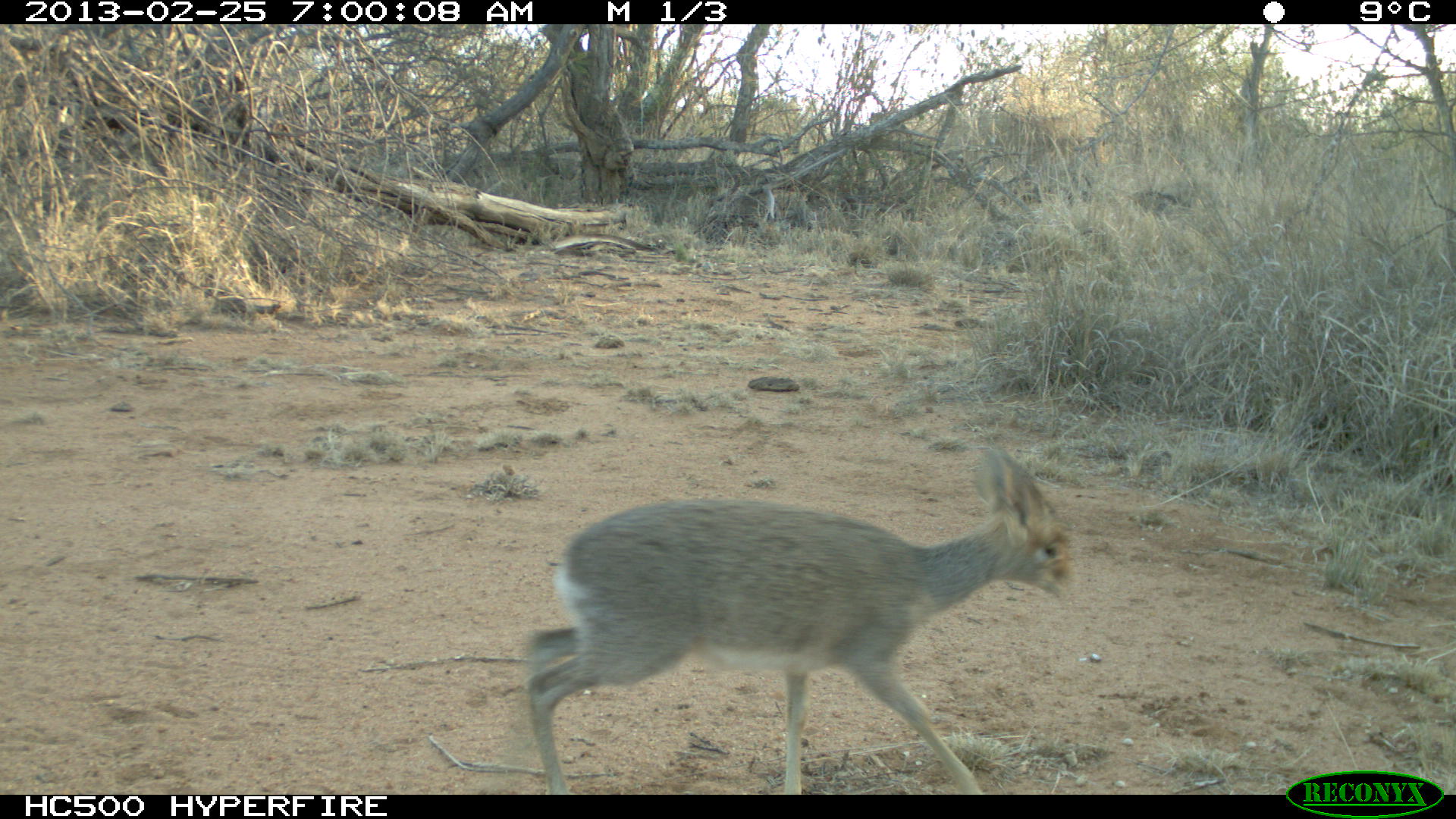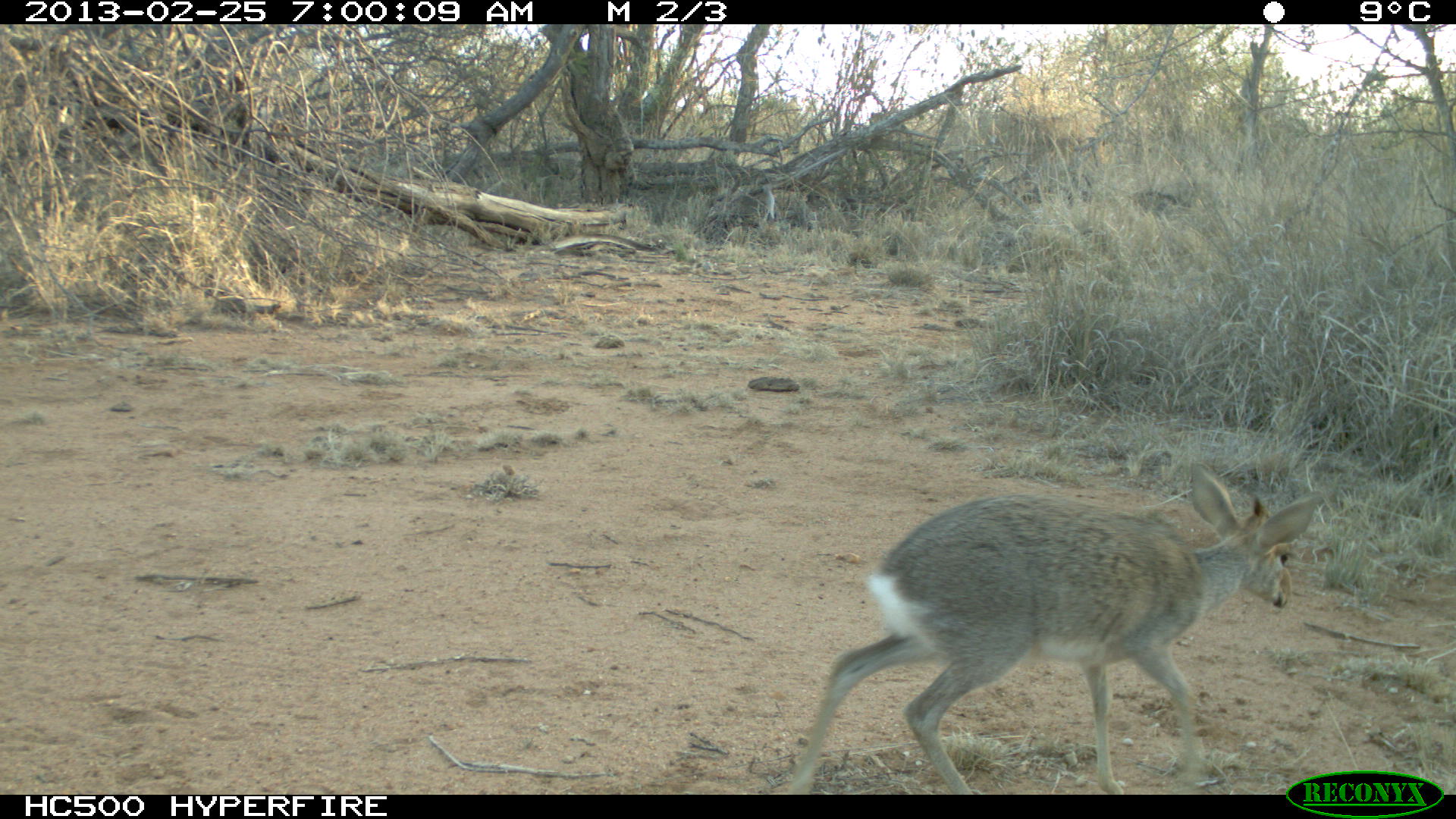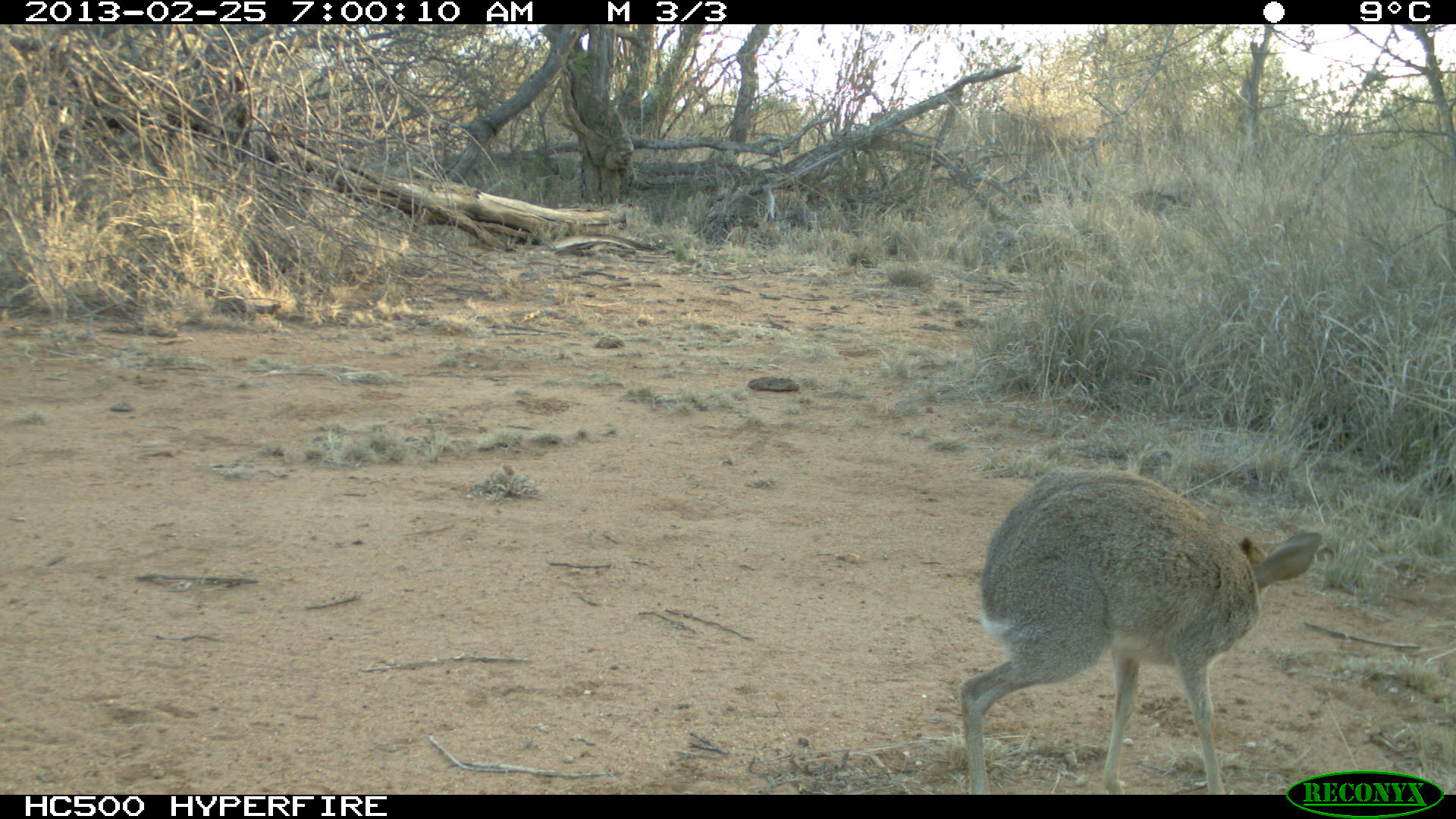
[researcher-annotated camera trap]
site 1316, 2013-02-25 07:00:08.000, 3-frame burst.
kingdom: Animalia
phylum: Chordata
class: Mammalia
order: Artiodactyla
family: Bovidae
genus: Madoqua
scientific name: Madoqua guentheri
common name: günther's dik-dik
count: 1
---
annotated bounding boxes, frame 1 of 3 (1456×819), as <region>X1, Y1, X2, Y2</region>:
madoqua guentheri: <region>522, 445, 1074, 796</region>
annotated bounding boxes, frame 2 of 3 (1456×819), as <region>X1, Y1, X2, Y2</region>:
madoqua guentheri: <region>781, 460, 1326, 794</region>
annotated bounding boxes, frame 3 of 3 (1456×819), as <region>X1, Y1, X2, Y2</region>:
madoqua guentheri: <region>960, 468, 1322, 794</region>